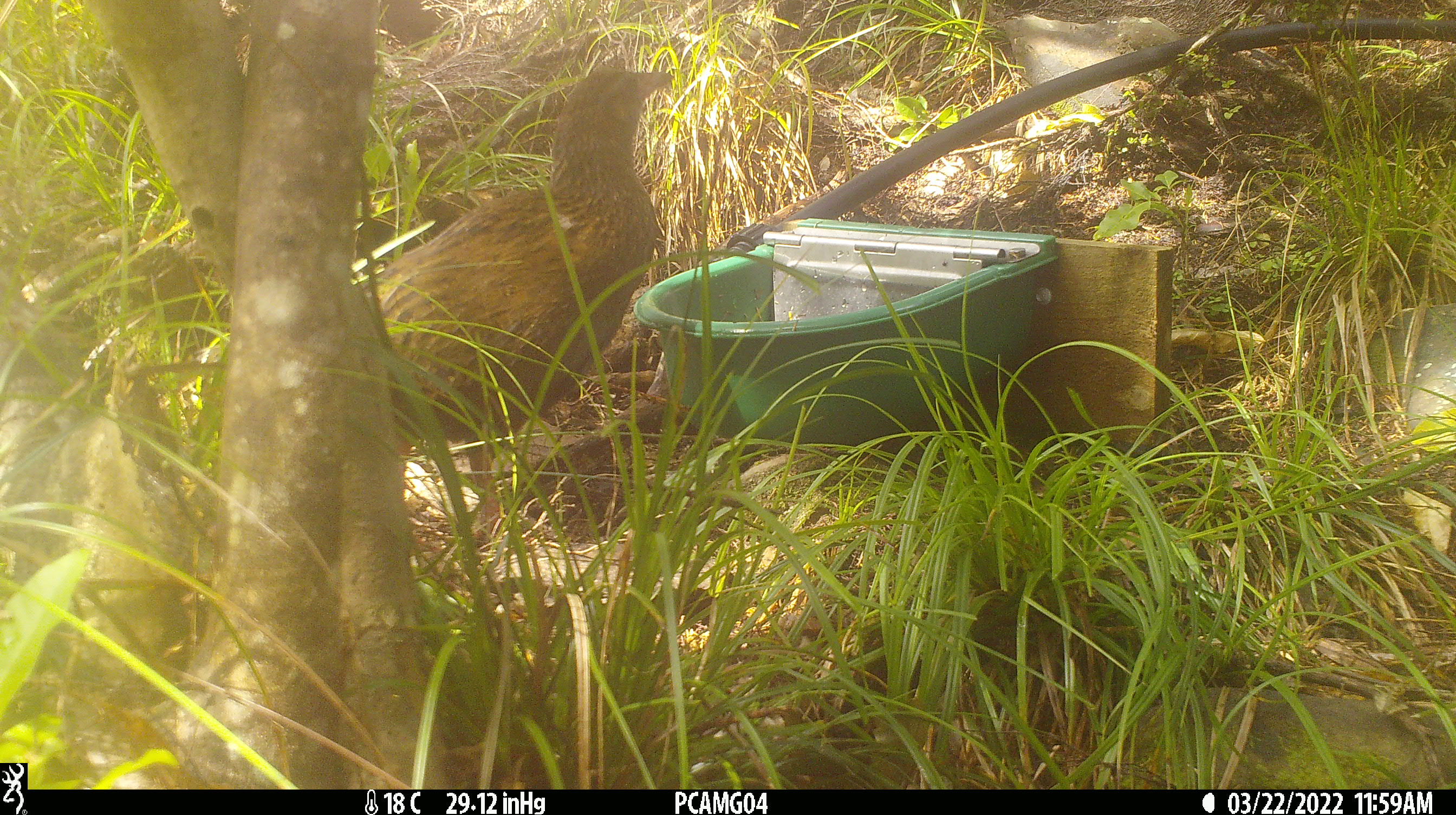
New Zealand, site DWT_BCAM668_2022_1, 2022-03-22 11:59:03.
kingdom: Animalia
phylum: Chordata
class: Aves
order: Gruiformes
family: Rallidae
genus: Gallirallus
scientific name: Gallirallus australis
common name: weka